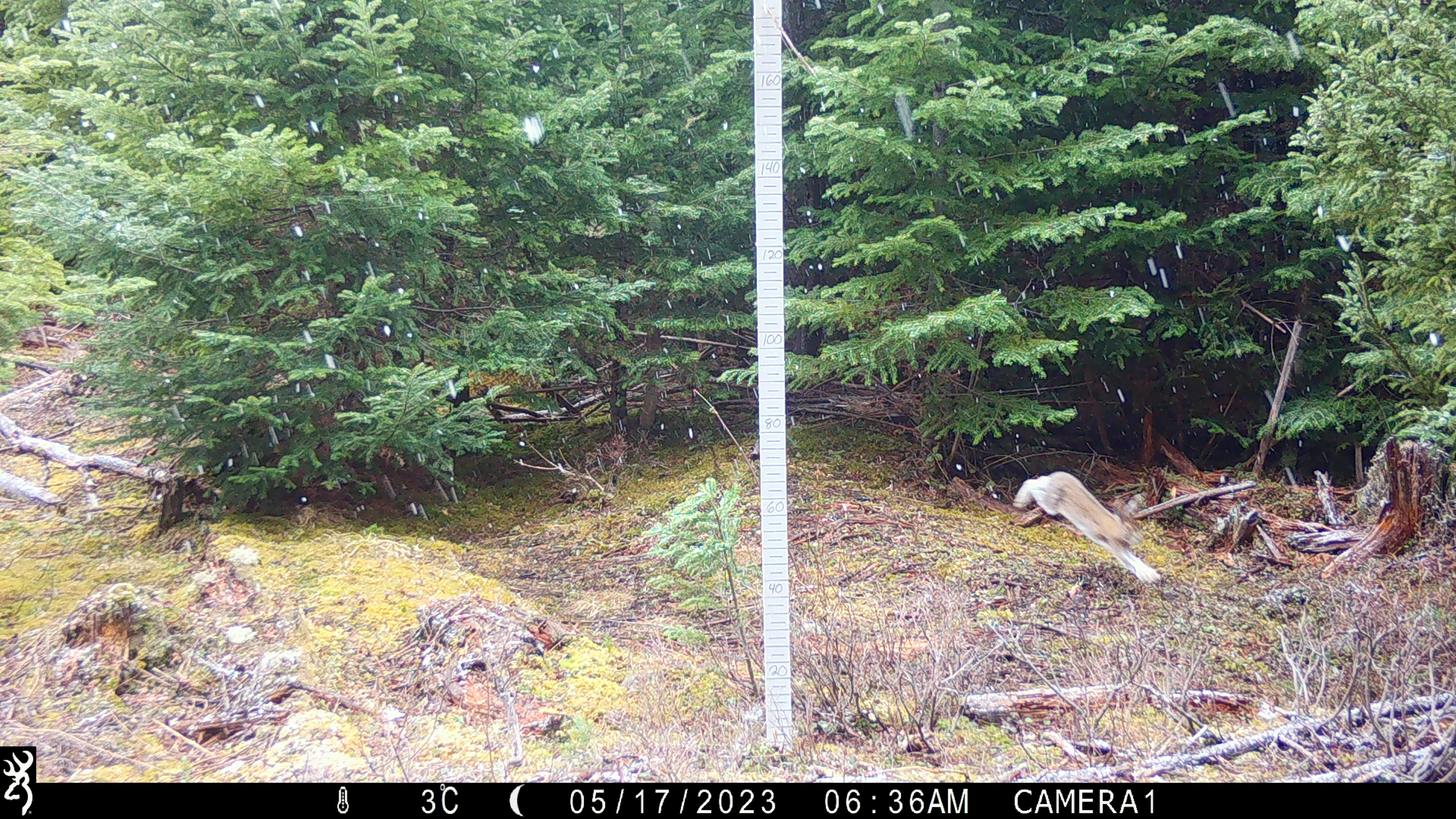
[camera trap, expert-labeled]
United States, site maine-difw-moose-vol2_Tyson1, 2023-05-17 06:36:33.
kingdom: Animalia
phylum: Chordata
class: Mammalia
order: Lagomorpha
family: Leporidae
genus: Lepus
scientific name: Lepus americanus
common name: snowshoe hare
Snowshoe hare (Lepus americanus).